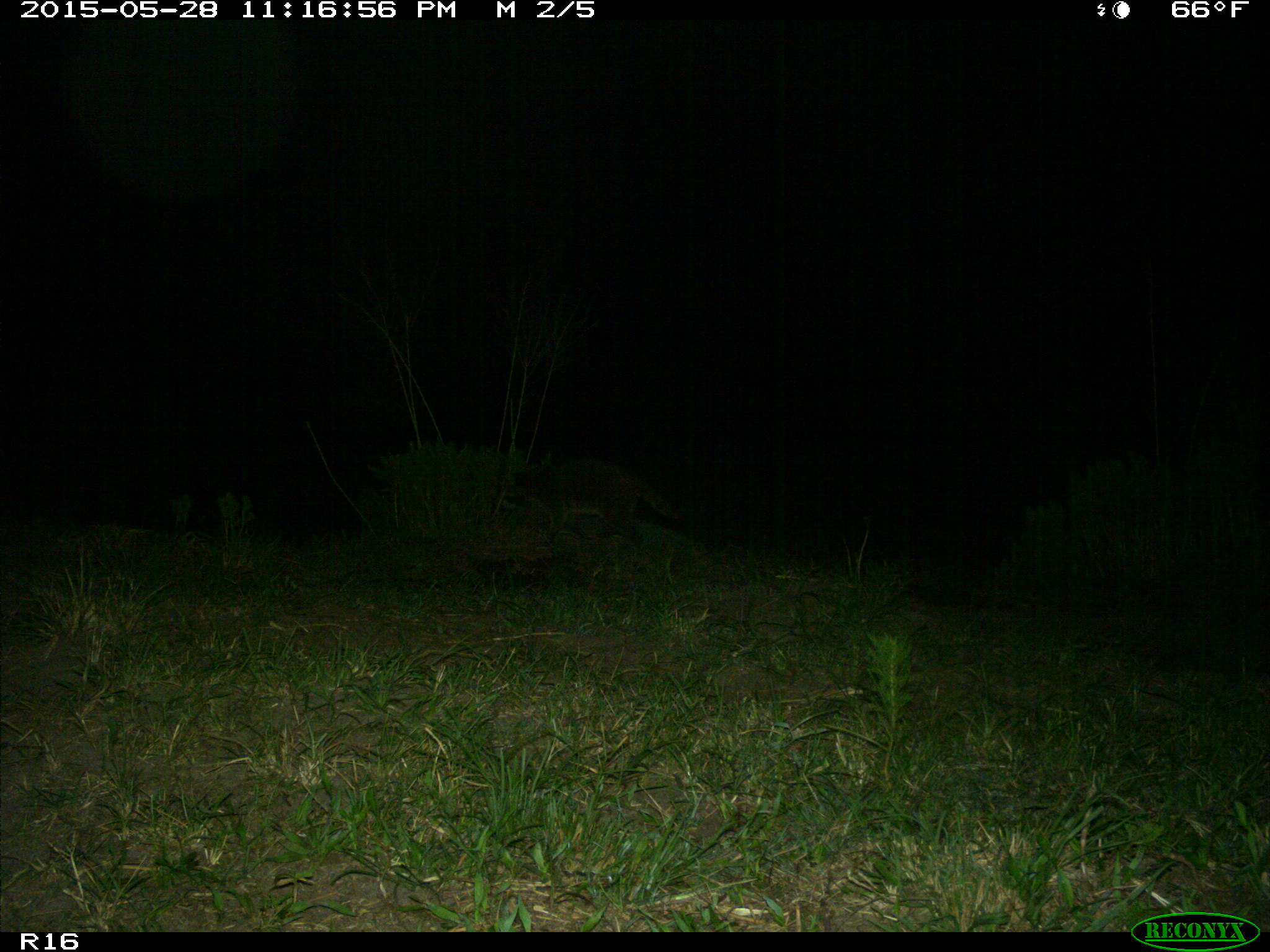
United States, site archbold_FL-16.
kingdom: Animalia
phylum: Chordata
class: Mammalia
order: Carnivora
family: Procyonidae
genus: Procyon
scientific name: Procyon lotor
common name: common raccoon